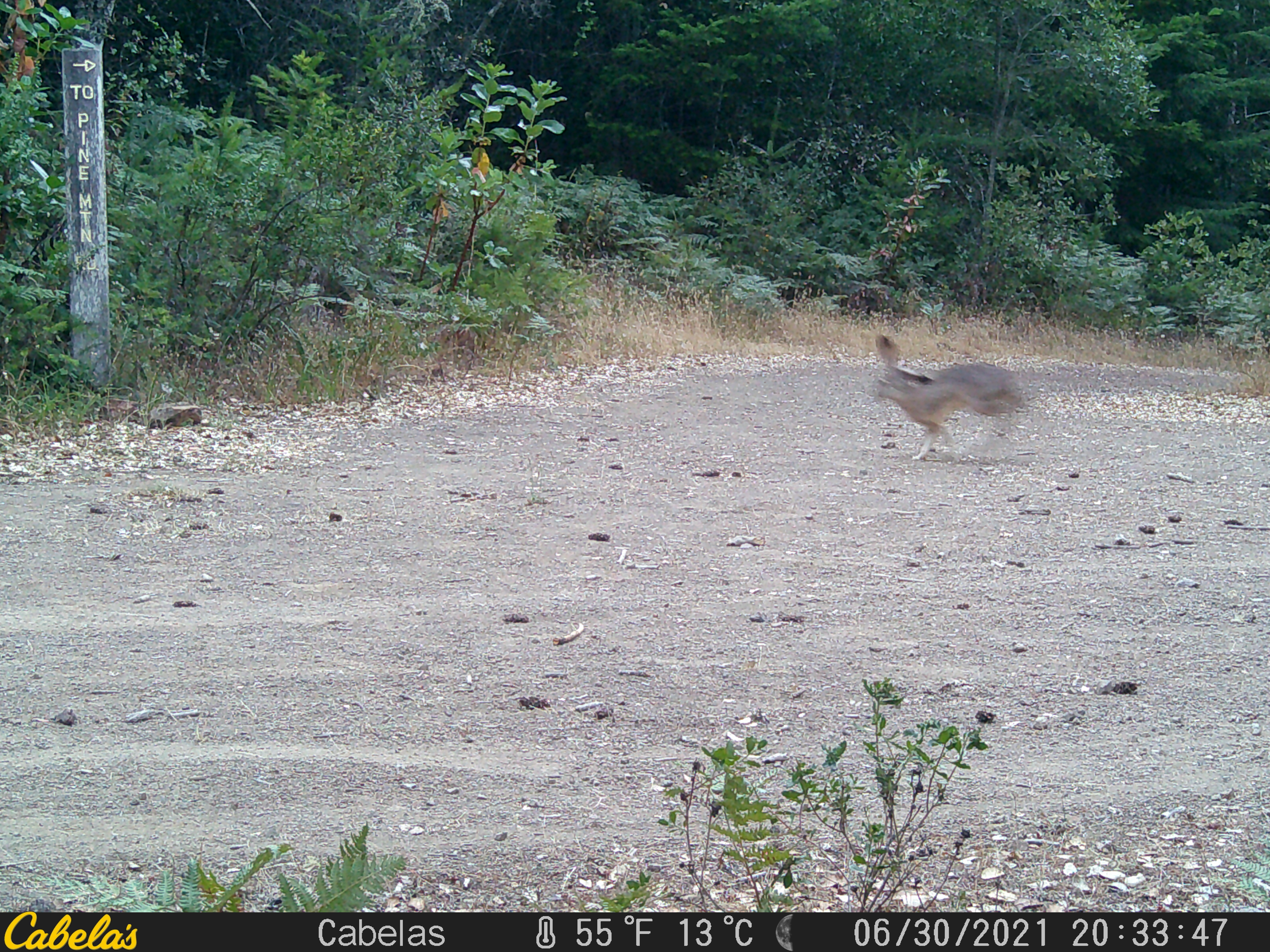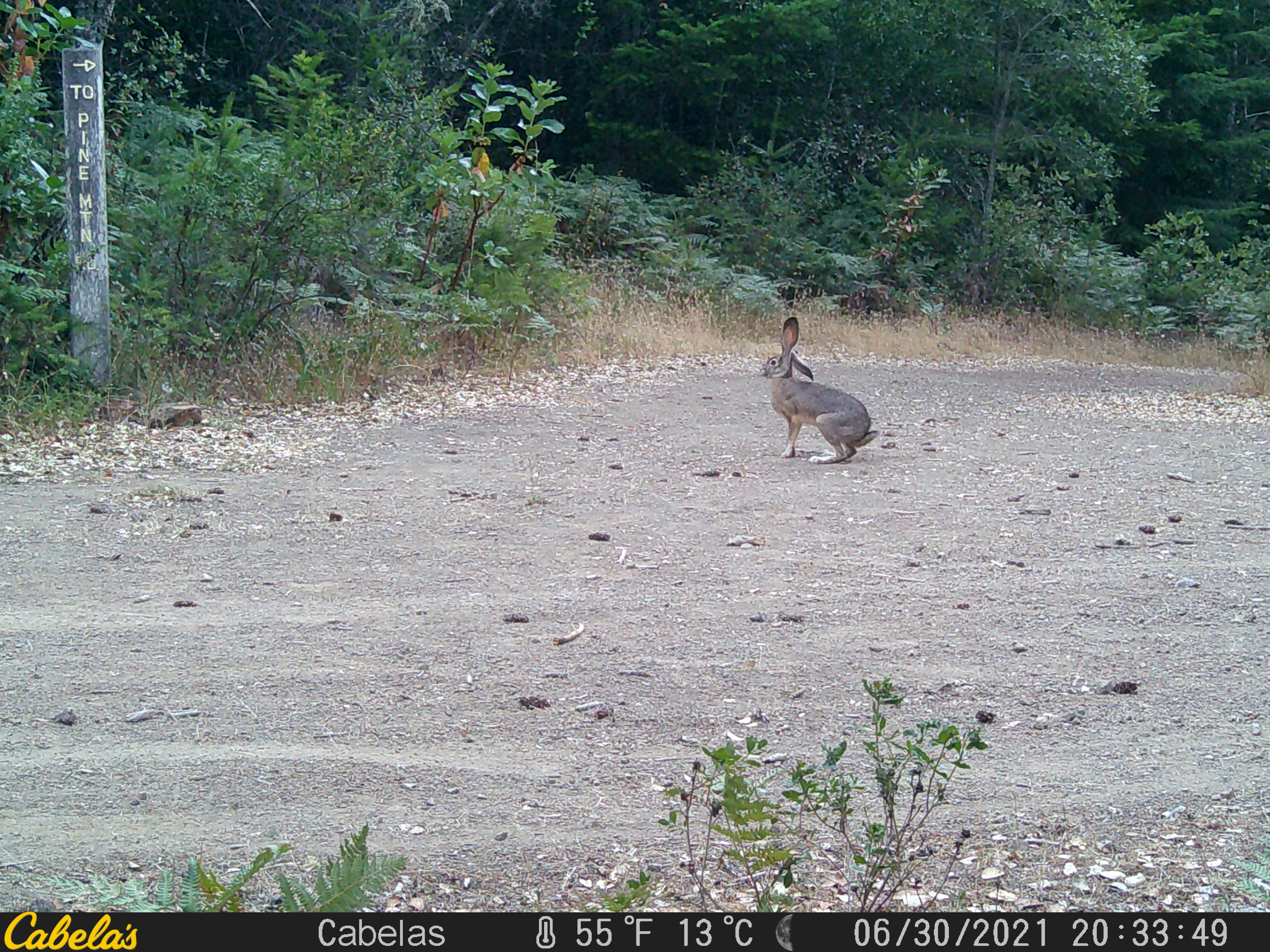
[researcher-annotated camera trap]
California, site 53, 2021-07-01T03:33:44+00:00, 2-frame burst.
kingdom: Animalia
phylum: Chordata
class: Mammalia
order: Lagomorpha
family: Leporidae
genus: Lepus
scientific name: Lepus californicus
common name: black-tailed jackrabbit